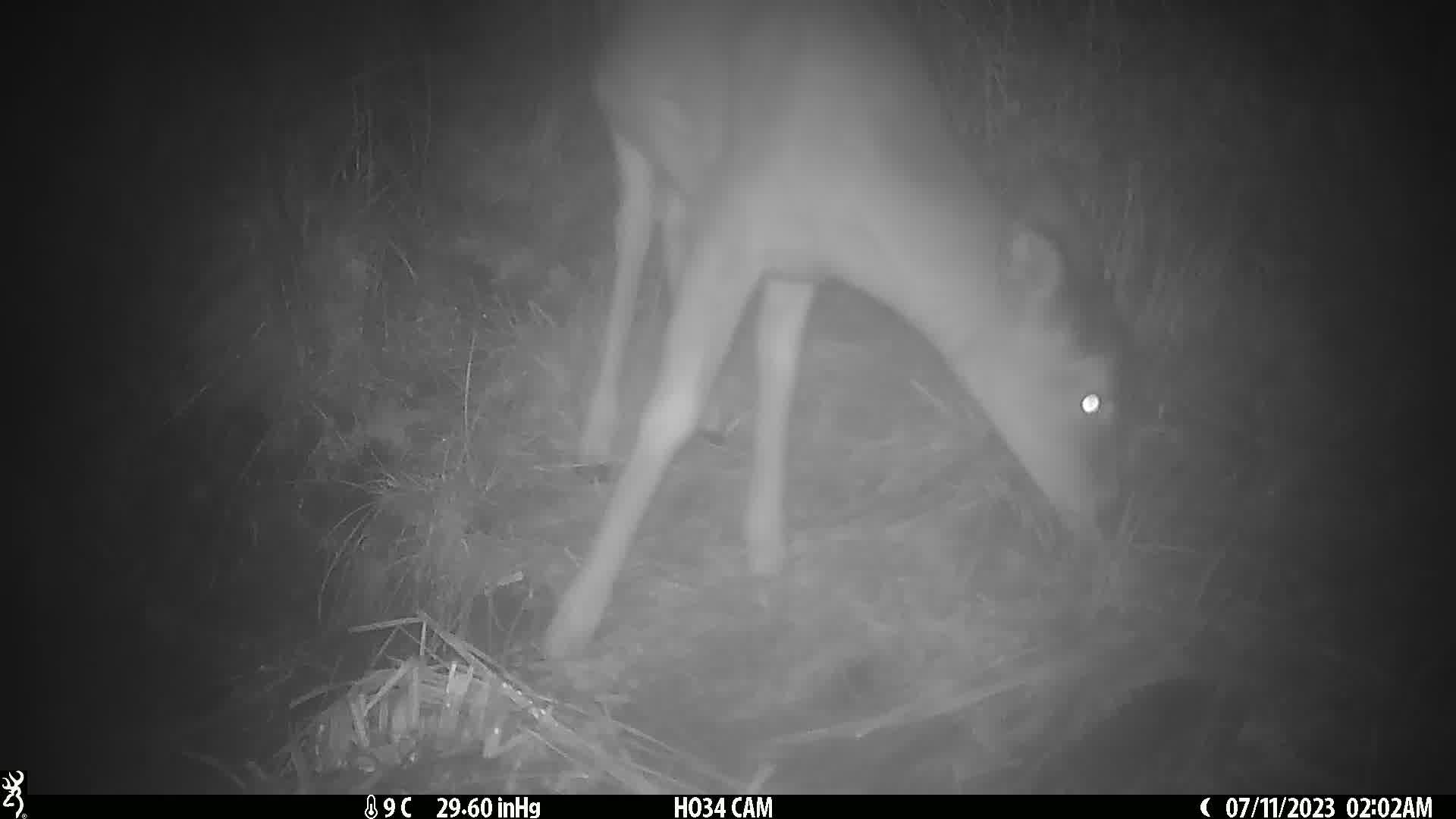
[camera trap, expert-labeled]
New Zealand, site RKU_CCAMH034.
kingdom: Animalia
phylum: Chordata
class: Mammalia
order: Artiodactyla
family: Cervidae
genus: Odocoileus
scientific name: Odocoileus virginianus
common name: white-tailed deer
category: white tailed deer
White tailed deer (white-tailed deer) (Odocoileus virginianus).